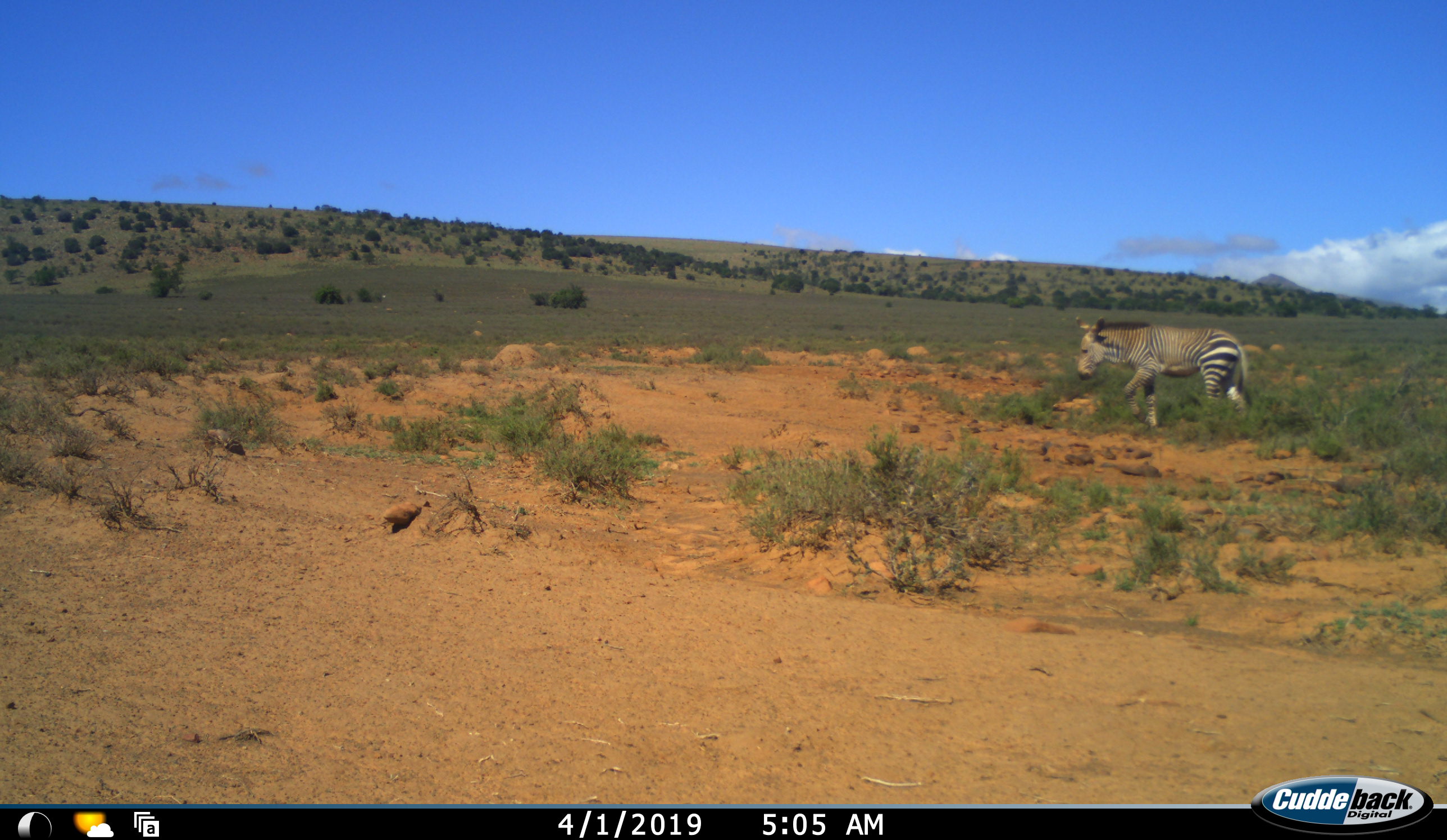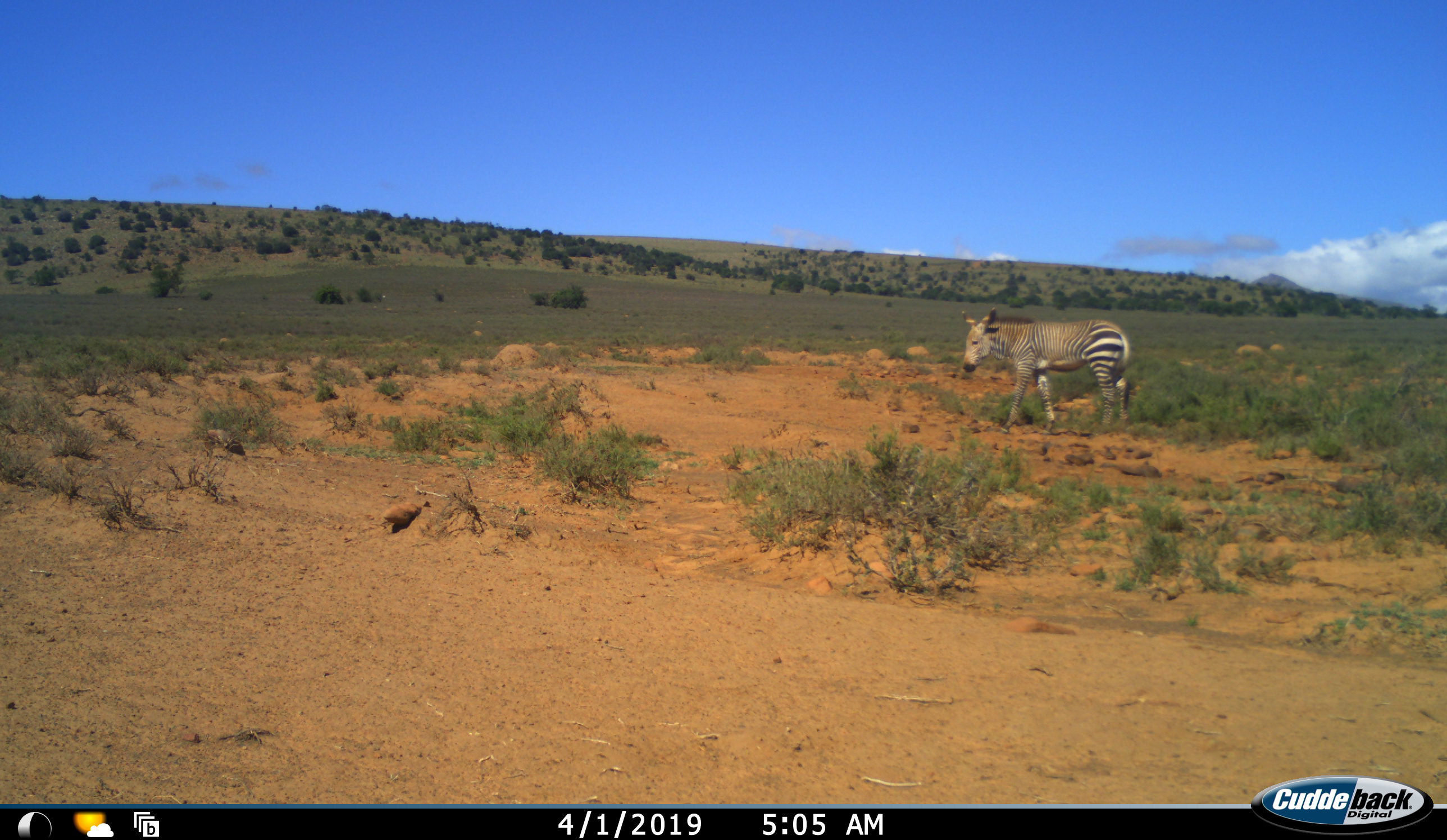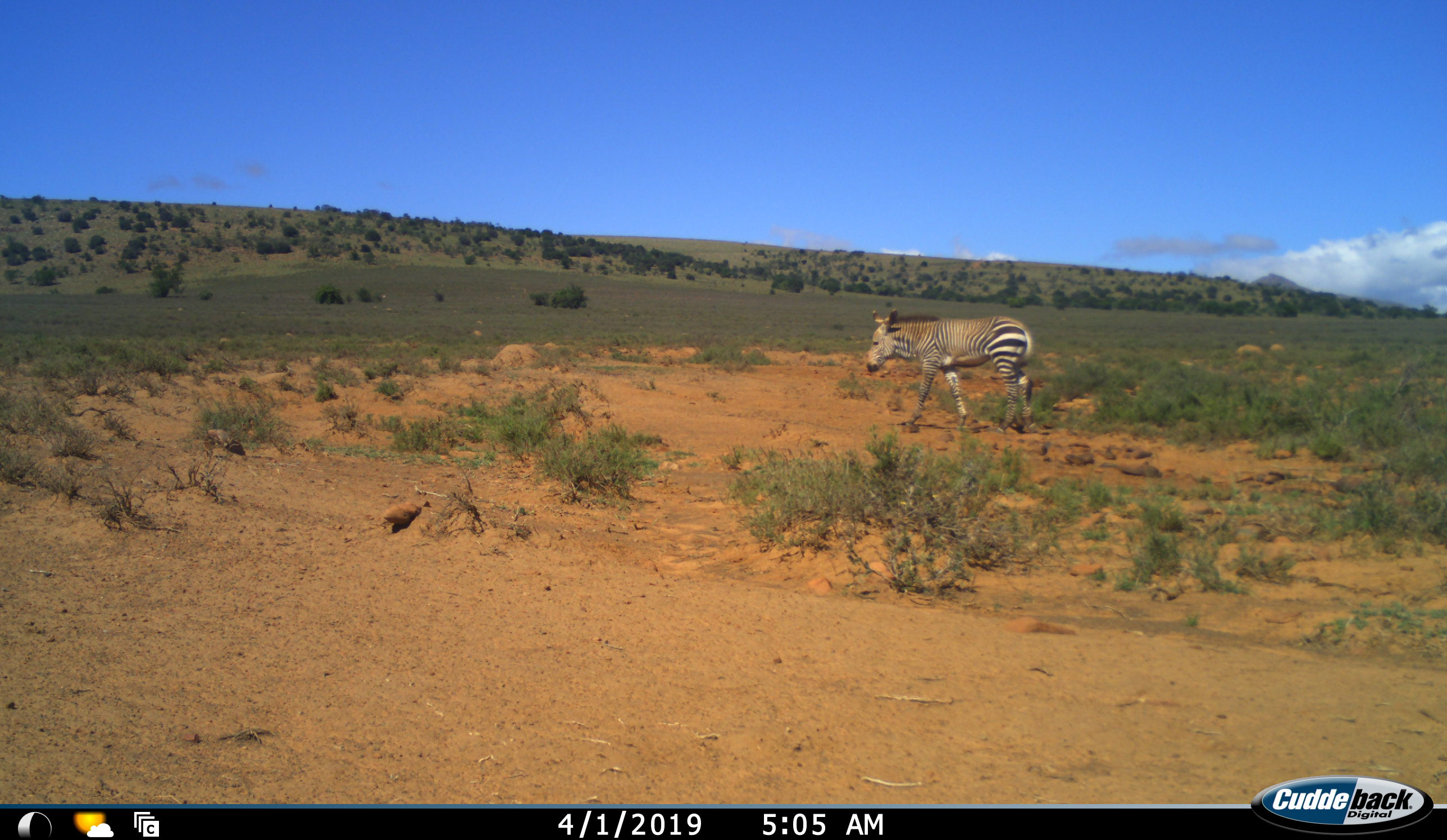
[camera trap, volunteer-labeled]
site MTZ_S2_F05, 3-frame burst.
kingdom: Animalia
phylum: Chordata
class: Mammalia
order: Perissodactyla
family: Equidae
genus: Equus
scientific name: Equus zebra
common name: mountain zebra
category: zebramountain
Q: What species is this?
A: Zebramountain (mountain zebra) (Equus zebra).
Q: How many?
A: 1.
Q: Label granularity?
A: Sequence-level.